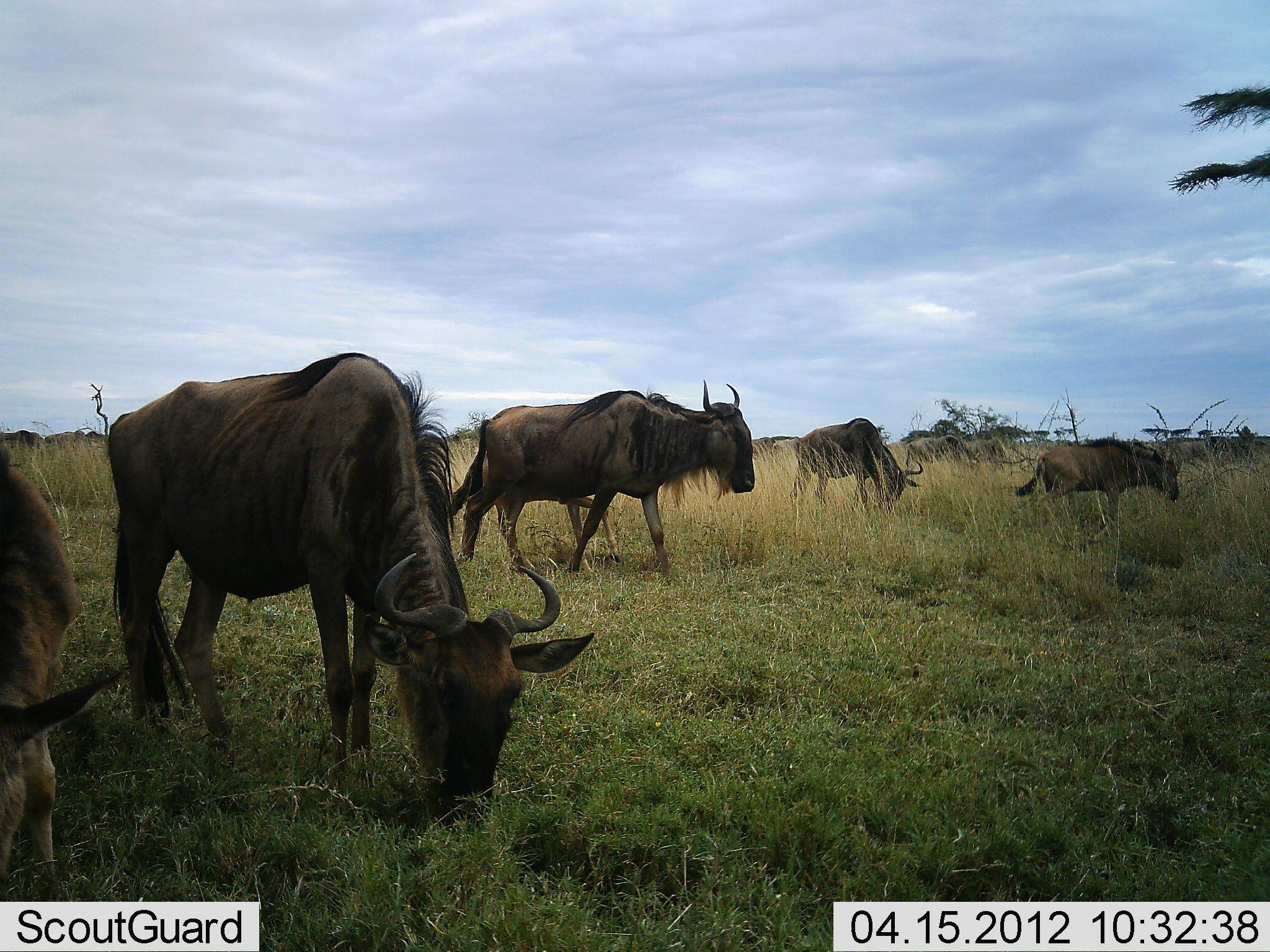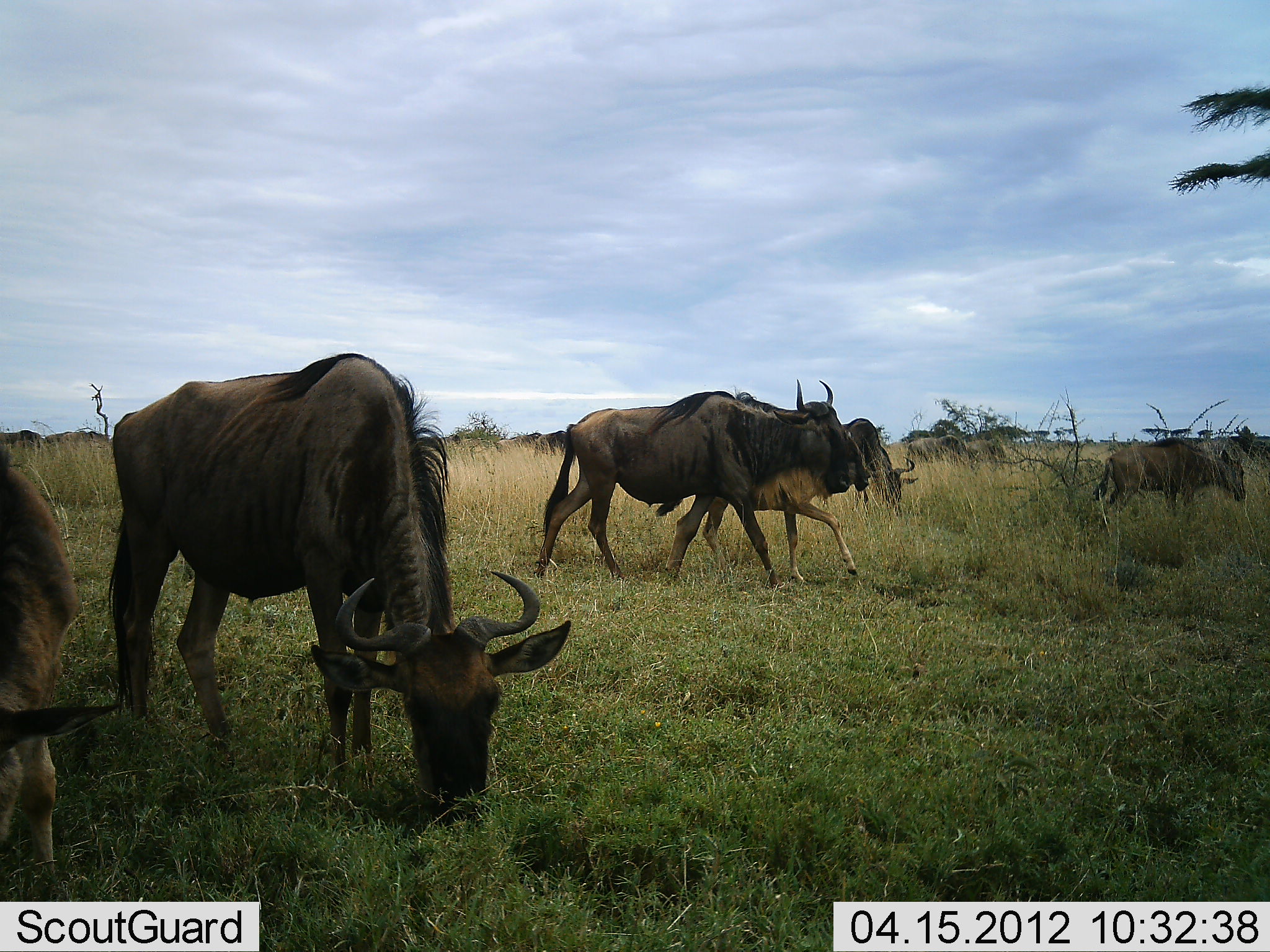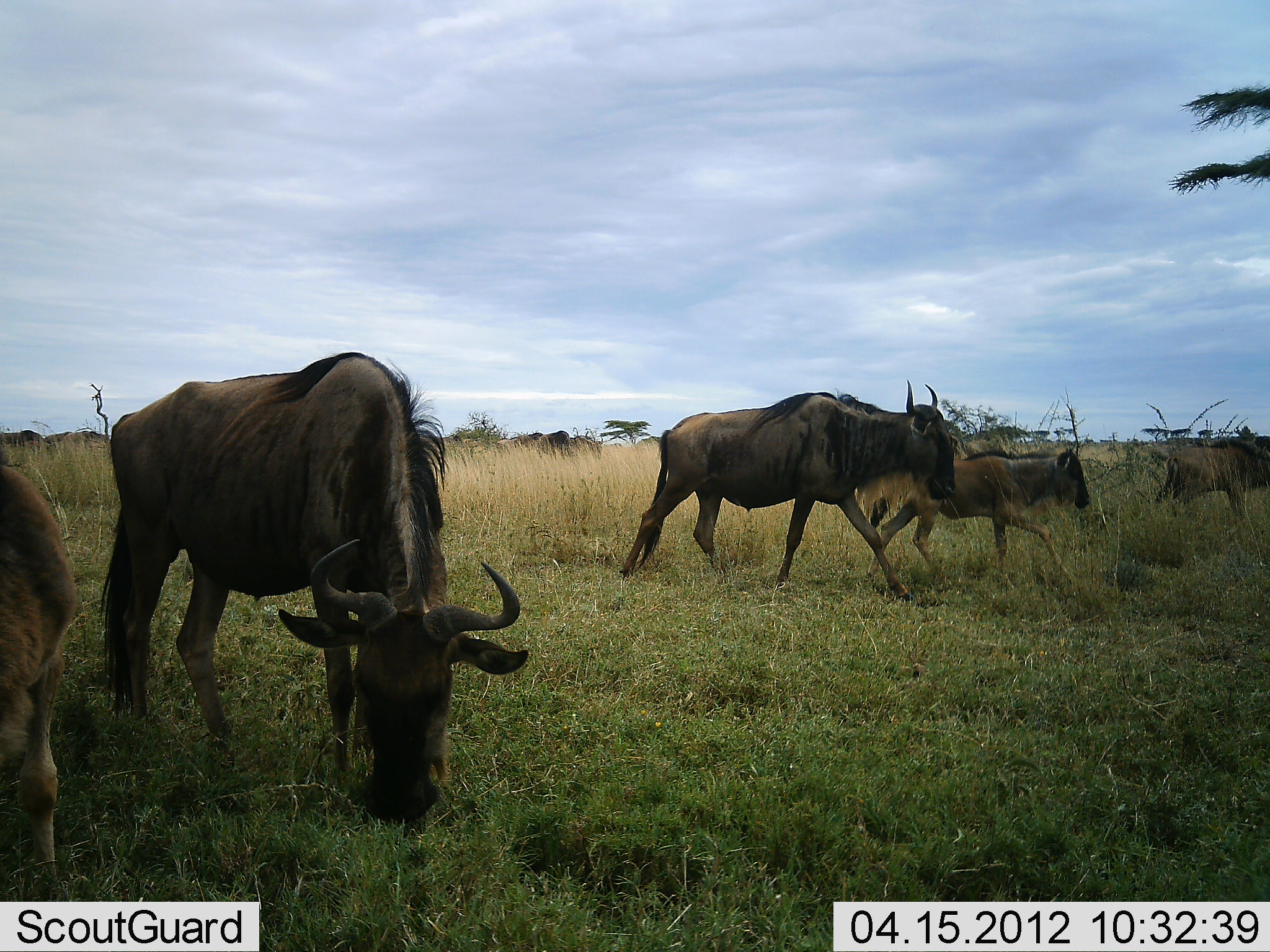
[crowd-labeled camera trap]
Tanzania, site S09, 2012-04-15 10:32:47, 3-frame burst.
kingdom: Animalia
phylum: Chordata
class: Mammalia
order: Artiodactyla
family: Bovidae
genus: Connochaetes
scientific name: Connochaetes taurinus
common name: blue wildebeest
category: wildebeest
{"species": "wildebeest (blue wildebeest) (Connochaetes taurinus)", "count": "6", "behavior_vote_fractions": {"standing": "25%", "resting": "0%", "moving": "100%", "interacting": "0%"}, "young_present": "62%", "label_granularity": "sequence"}